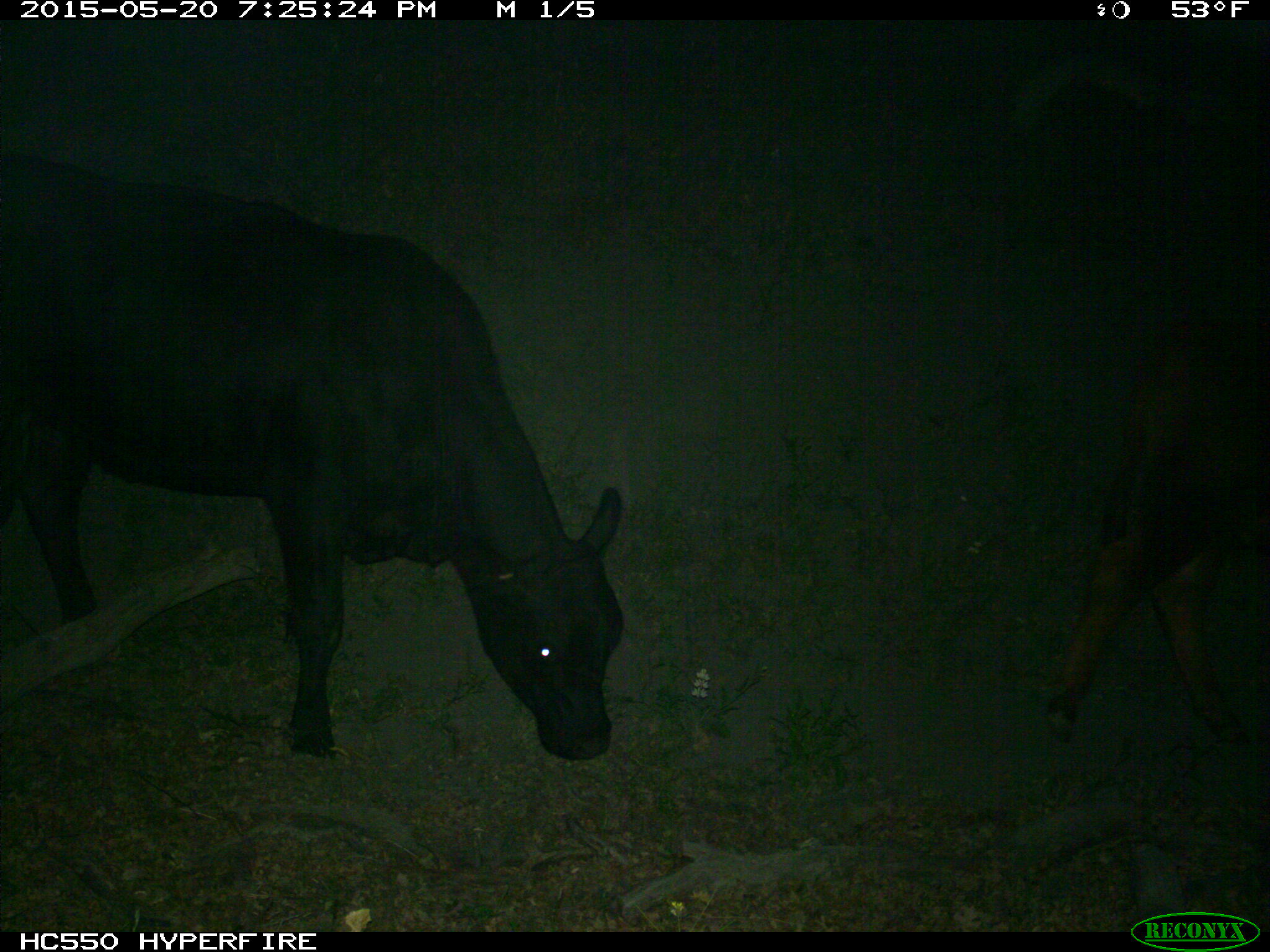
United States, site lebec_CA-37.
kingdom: Animalia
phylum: Chordata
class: Mammalia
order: Artiodactyla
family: Bovidae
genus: Bos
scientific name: Bos taurus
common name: domestic cow